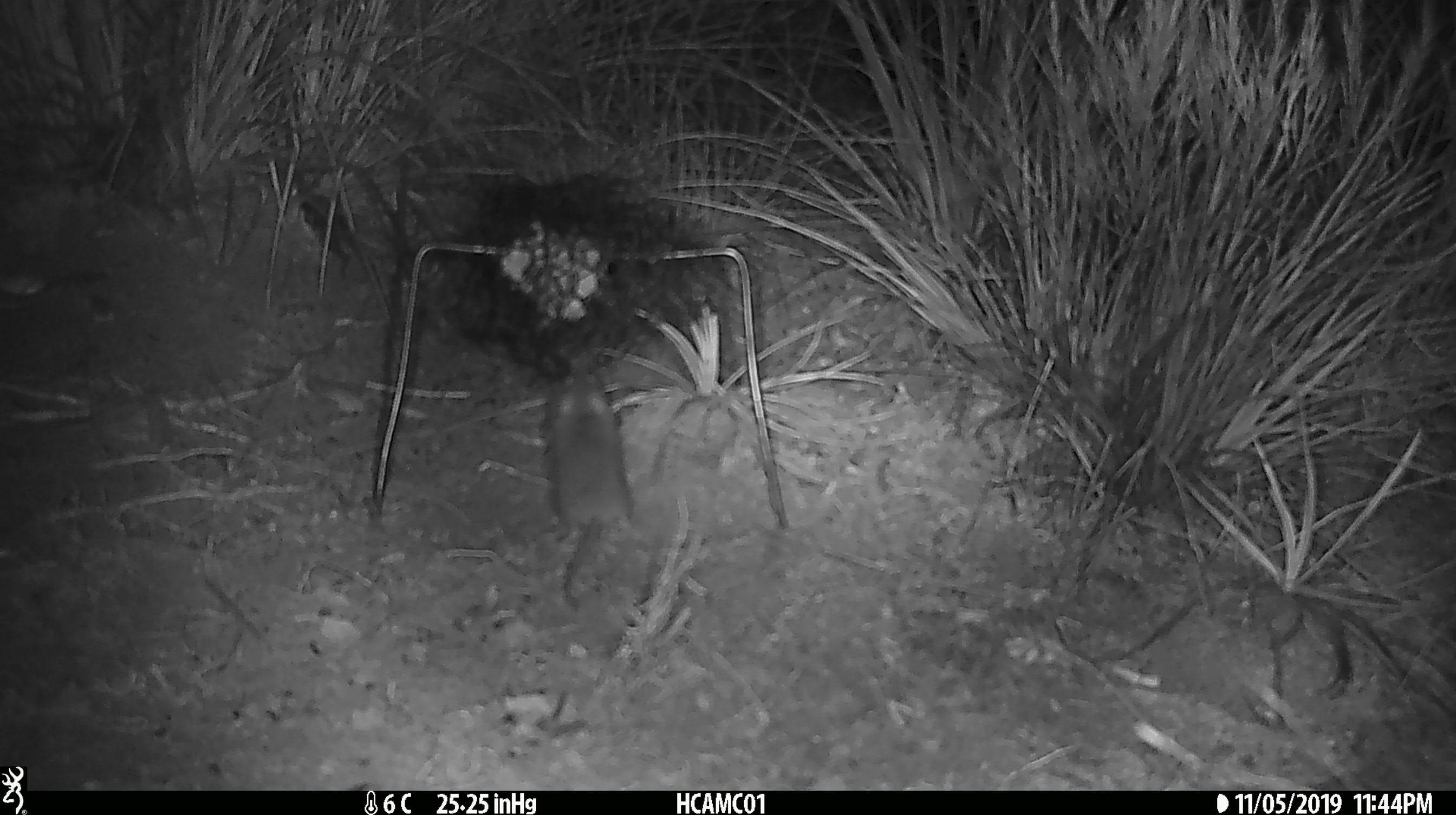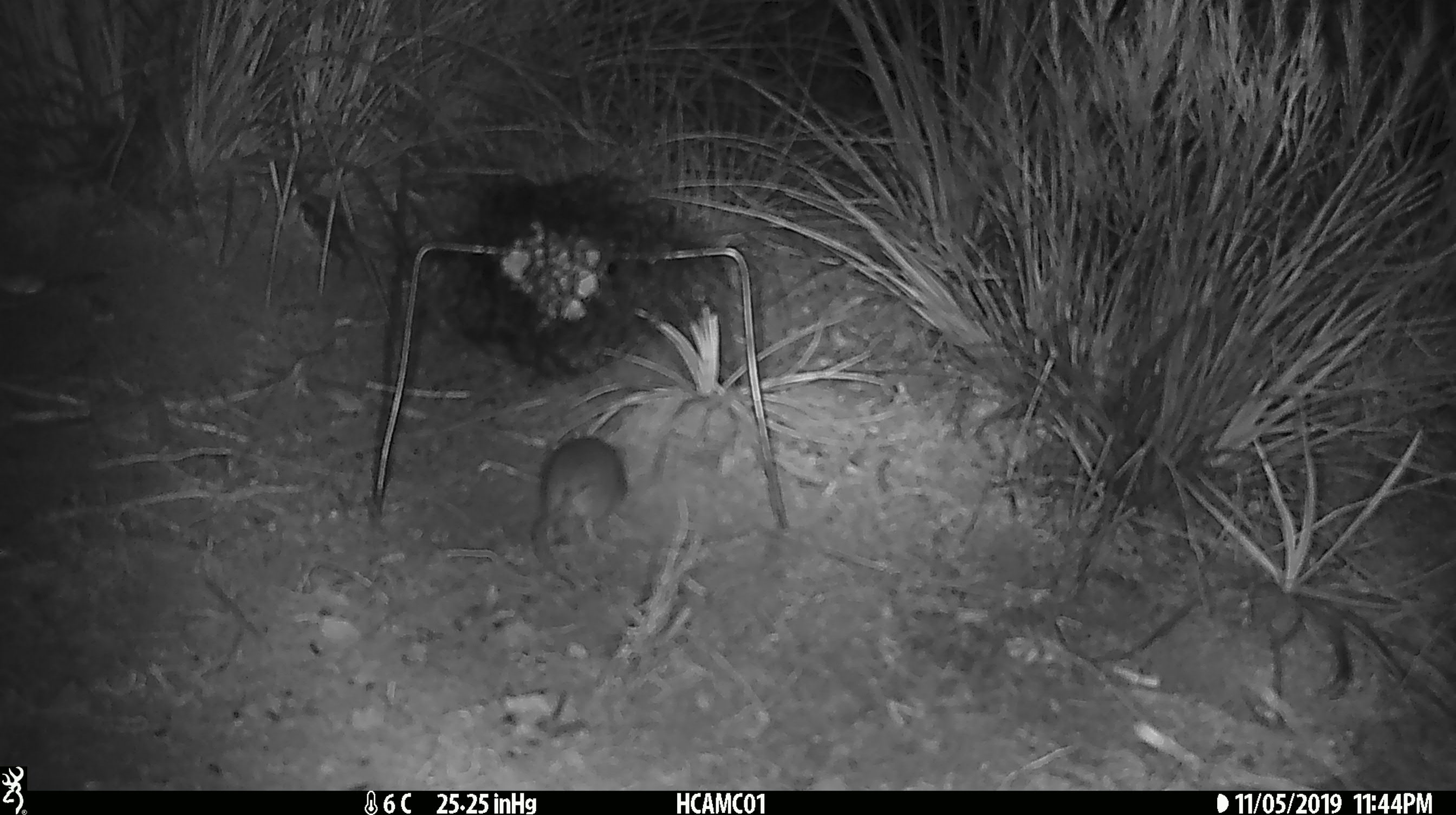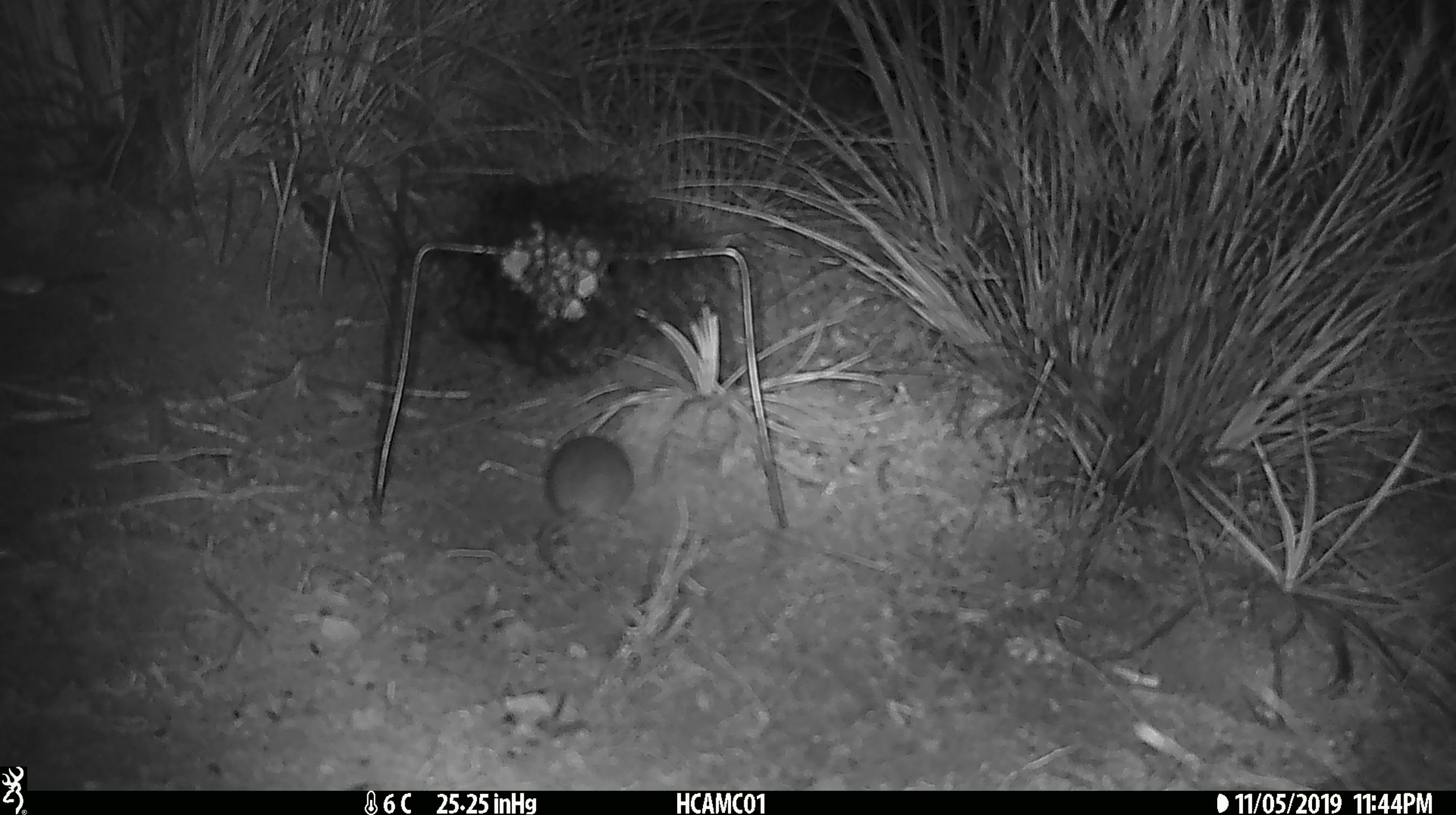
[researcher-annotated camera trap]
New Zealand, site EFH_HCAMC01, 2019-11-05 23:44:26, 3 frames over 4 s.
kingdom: Animalia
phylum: Chordata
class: Mammalia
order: Rodentia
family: Muridae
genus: Mus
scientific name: Mus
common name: mouse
Mouse (Mus).